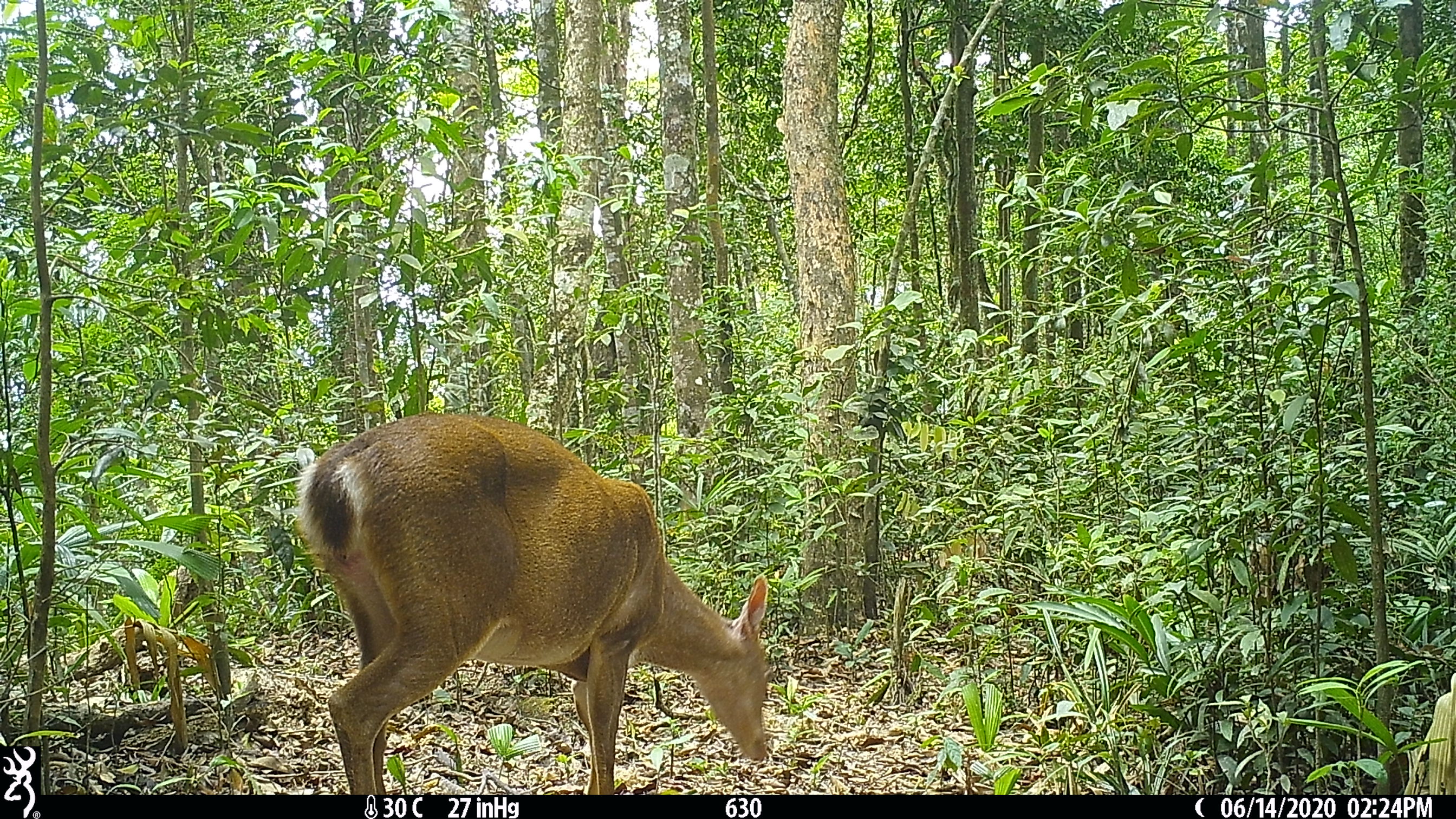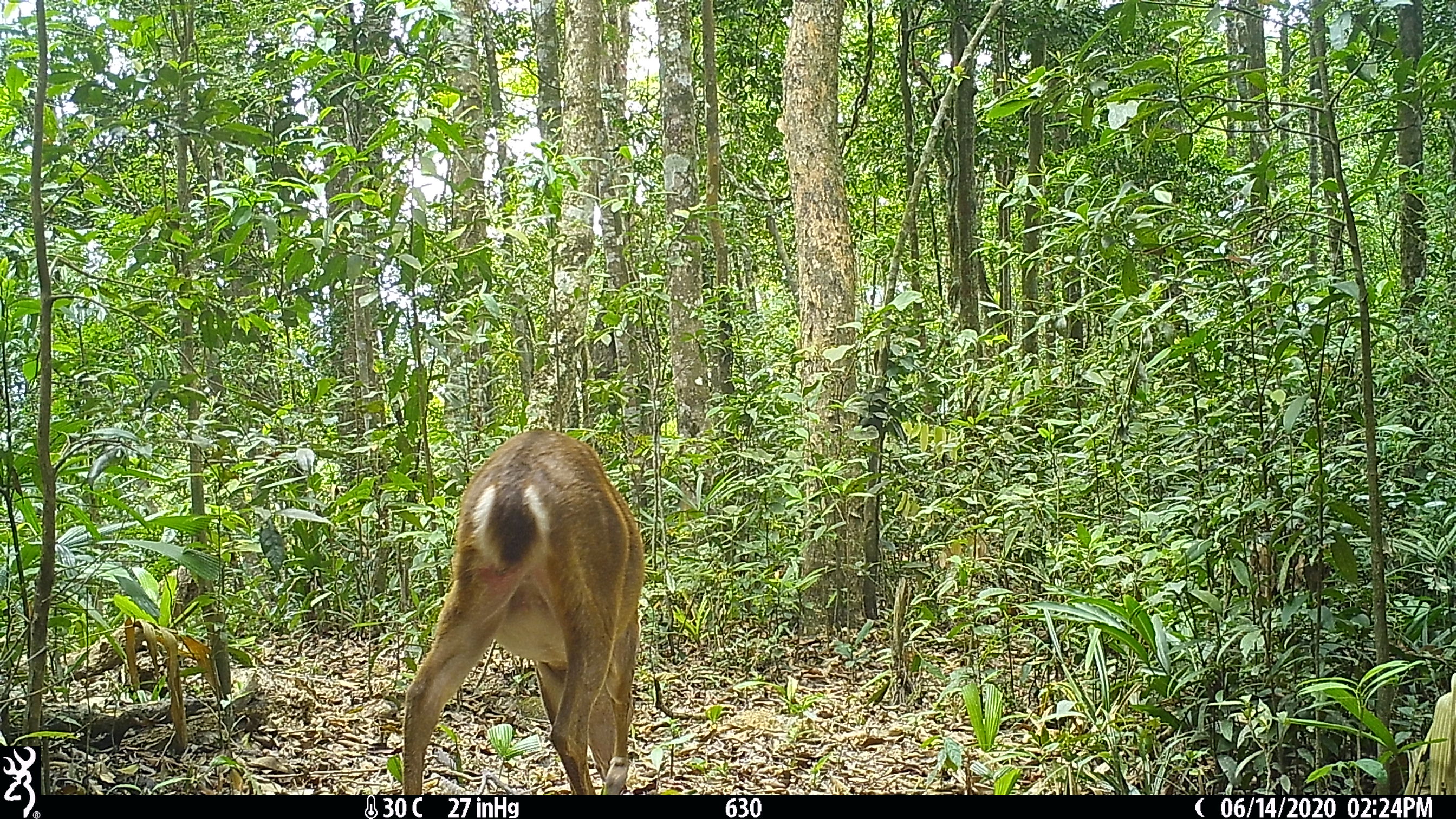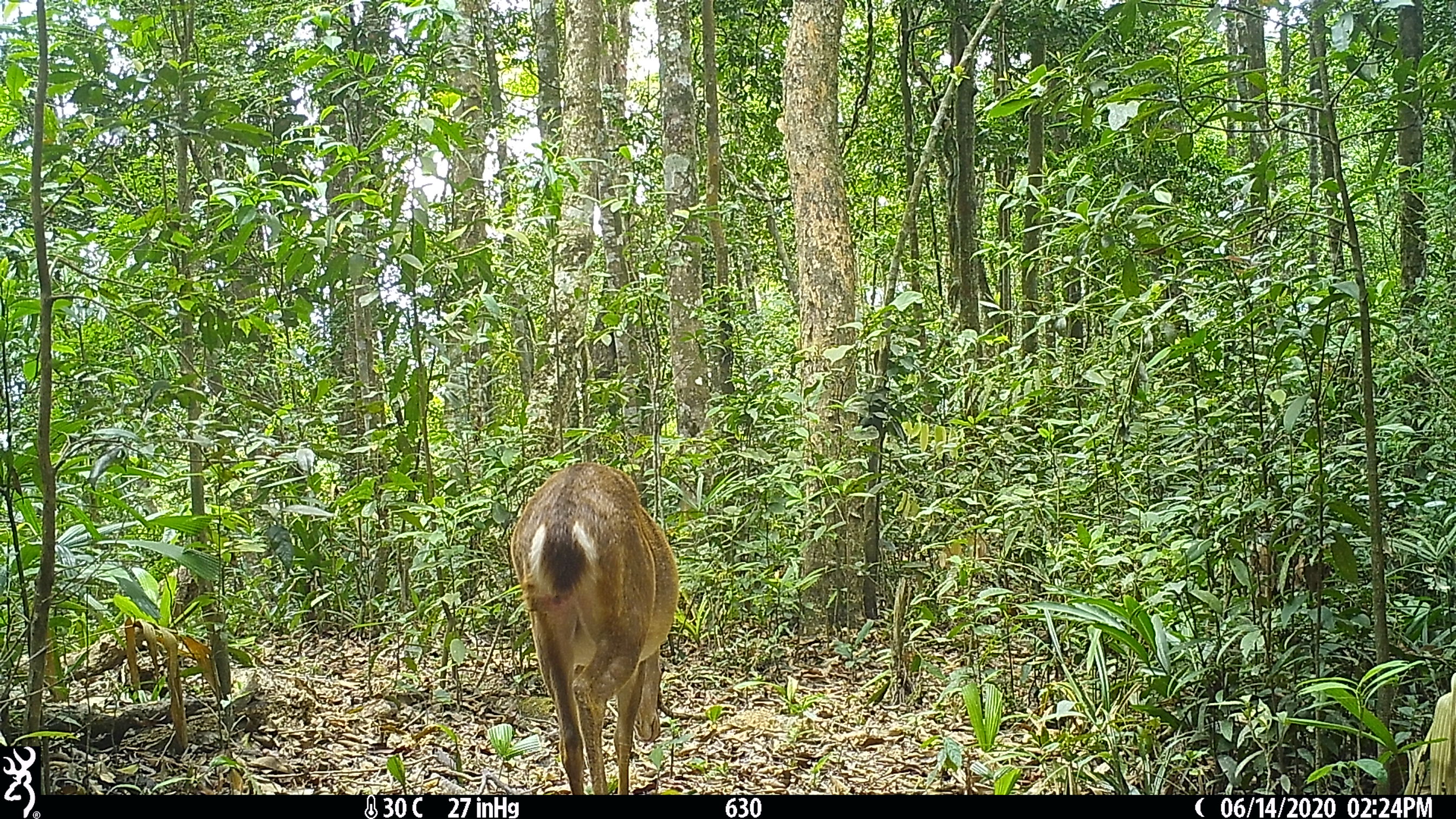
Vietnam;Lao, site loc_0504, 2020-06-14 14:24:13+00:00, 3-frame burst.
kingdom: Animalia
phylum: Chordata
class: Mammalia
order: Artiodactyla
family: Cervidae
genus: Muntiacus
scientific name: Muntiacus vuquangensis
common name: large-antlered muntjac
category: large antlered muntjac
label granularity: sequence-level